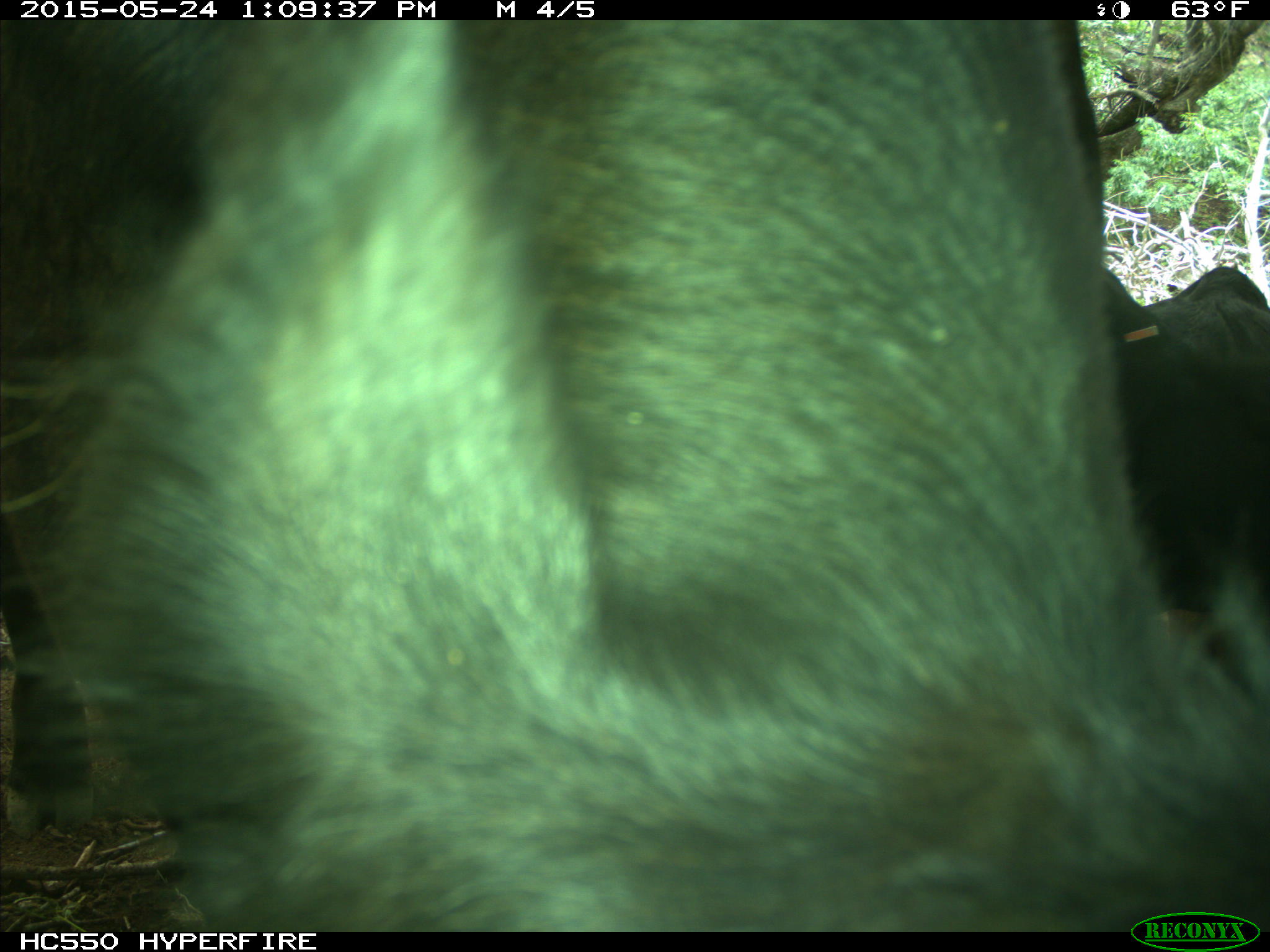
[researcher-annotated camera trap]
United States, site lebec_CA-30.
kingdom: Animalia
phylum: Chordata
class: Mammalia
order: Artiodactyla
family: Bovidae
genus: Bos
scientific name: Bos taurus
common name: domestic cow